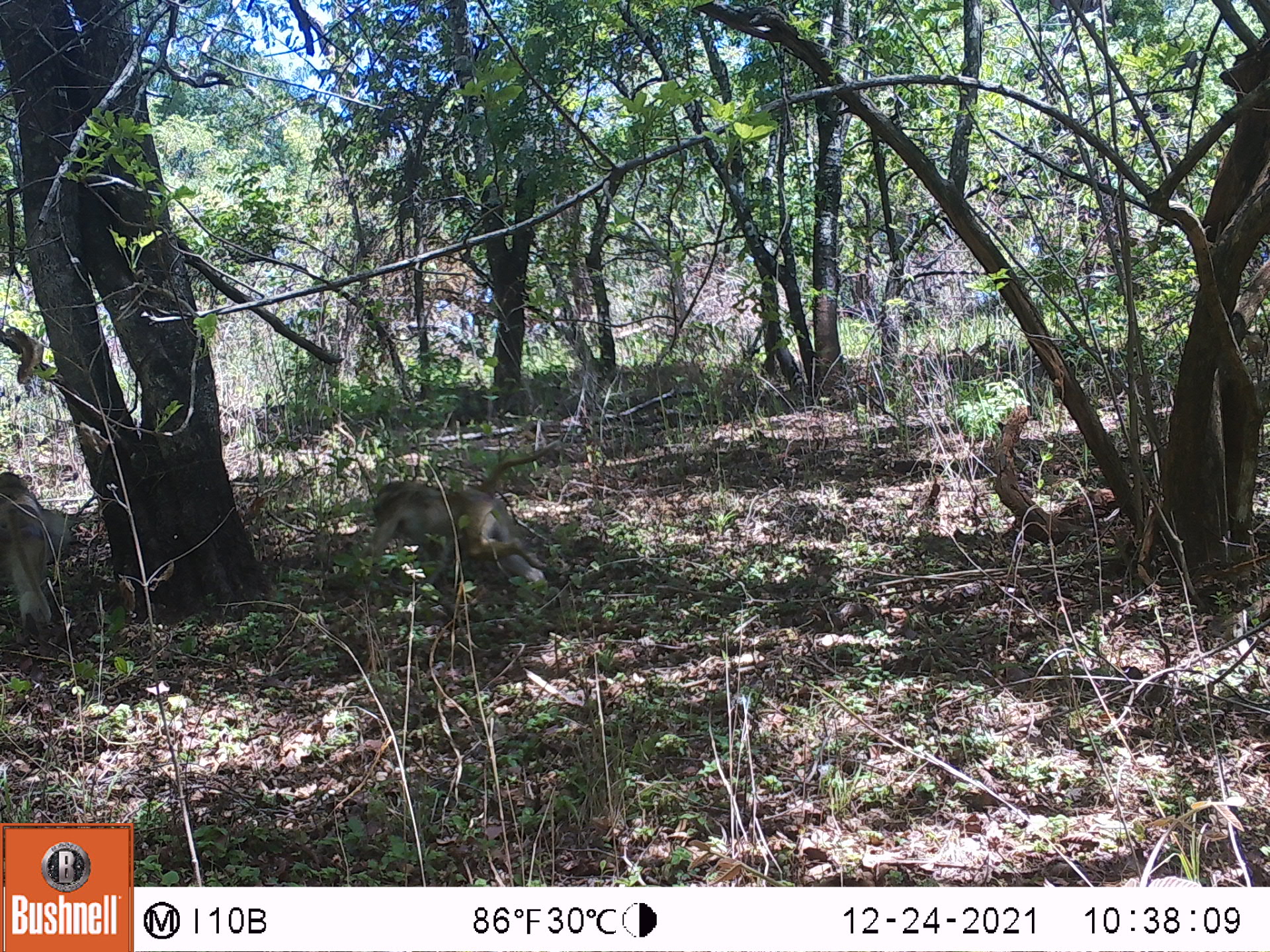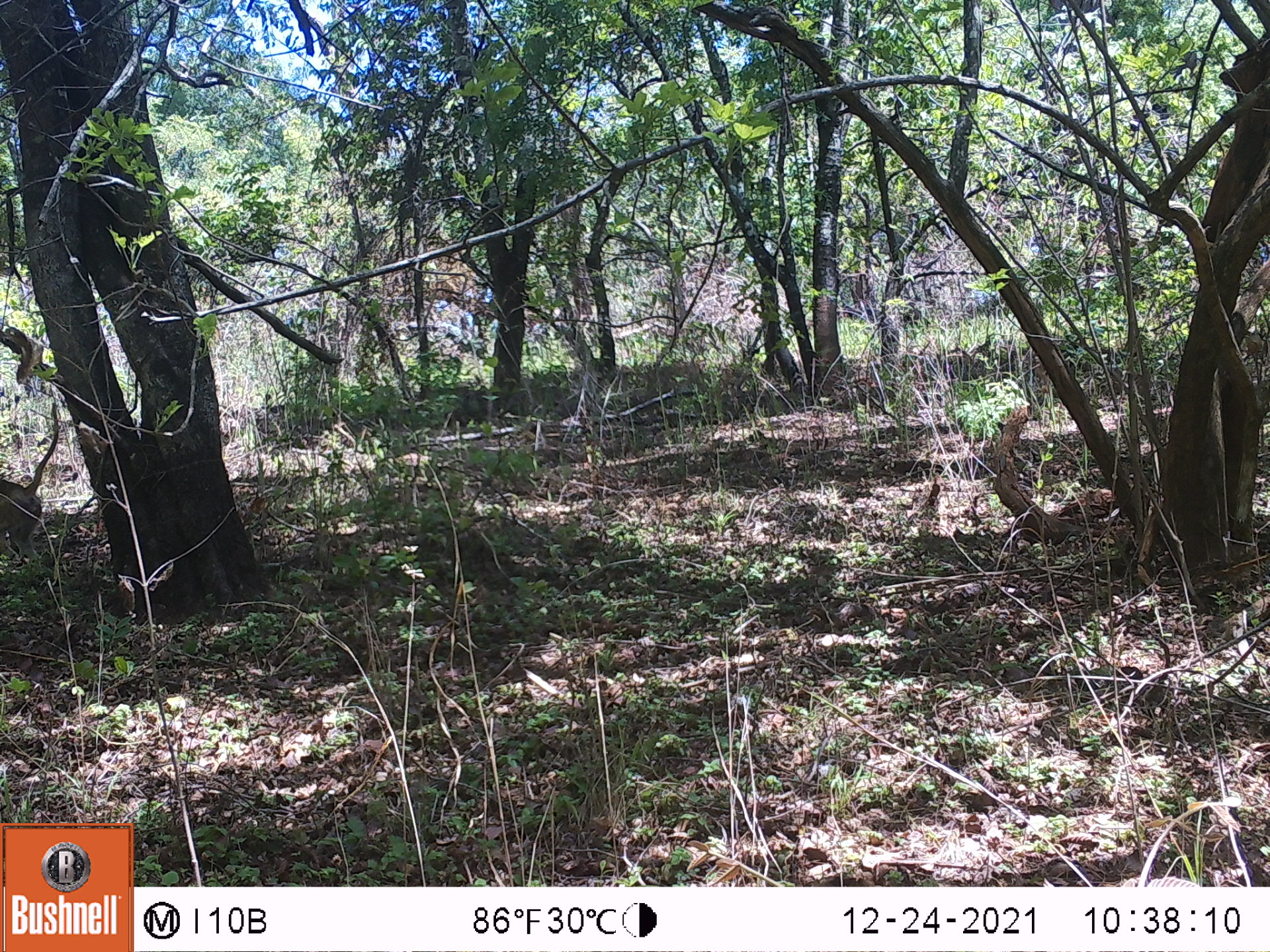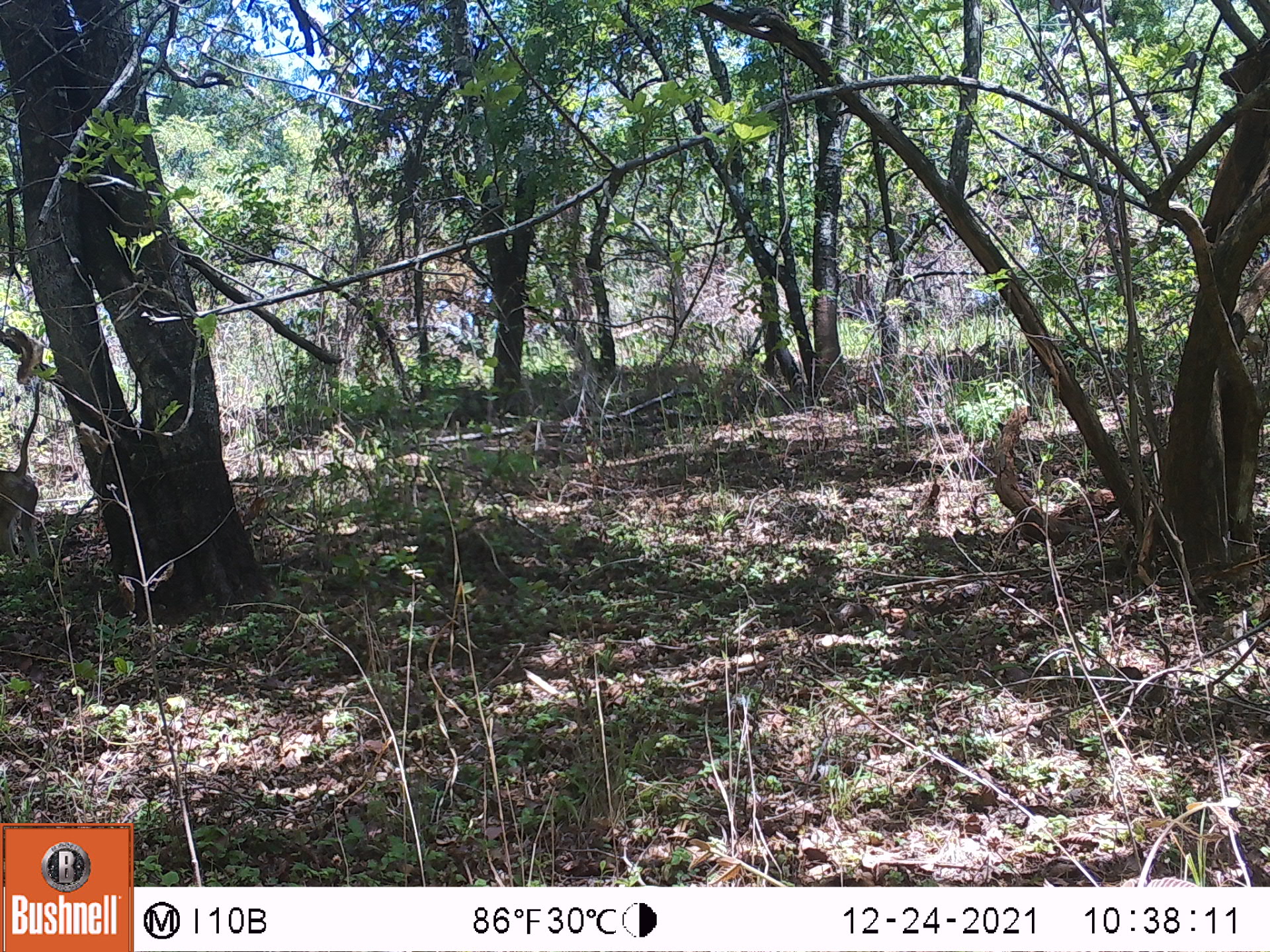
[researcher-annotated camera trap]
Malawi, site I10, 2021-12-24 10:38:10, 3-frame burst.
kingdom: Animalia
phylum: Chordata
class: Mammalia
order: Primates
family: Cercopithecidae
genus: Papio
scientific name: Papio cynocephalus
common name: yellow baboon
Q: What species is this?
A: Yellow baboon (Papio cynocephalus).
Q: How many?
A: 2.